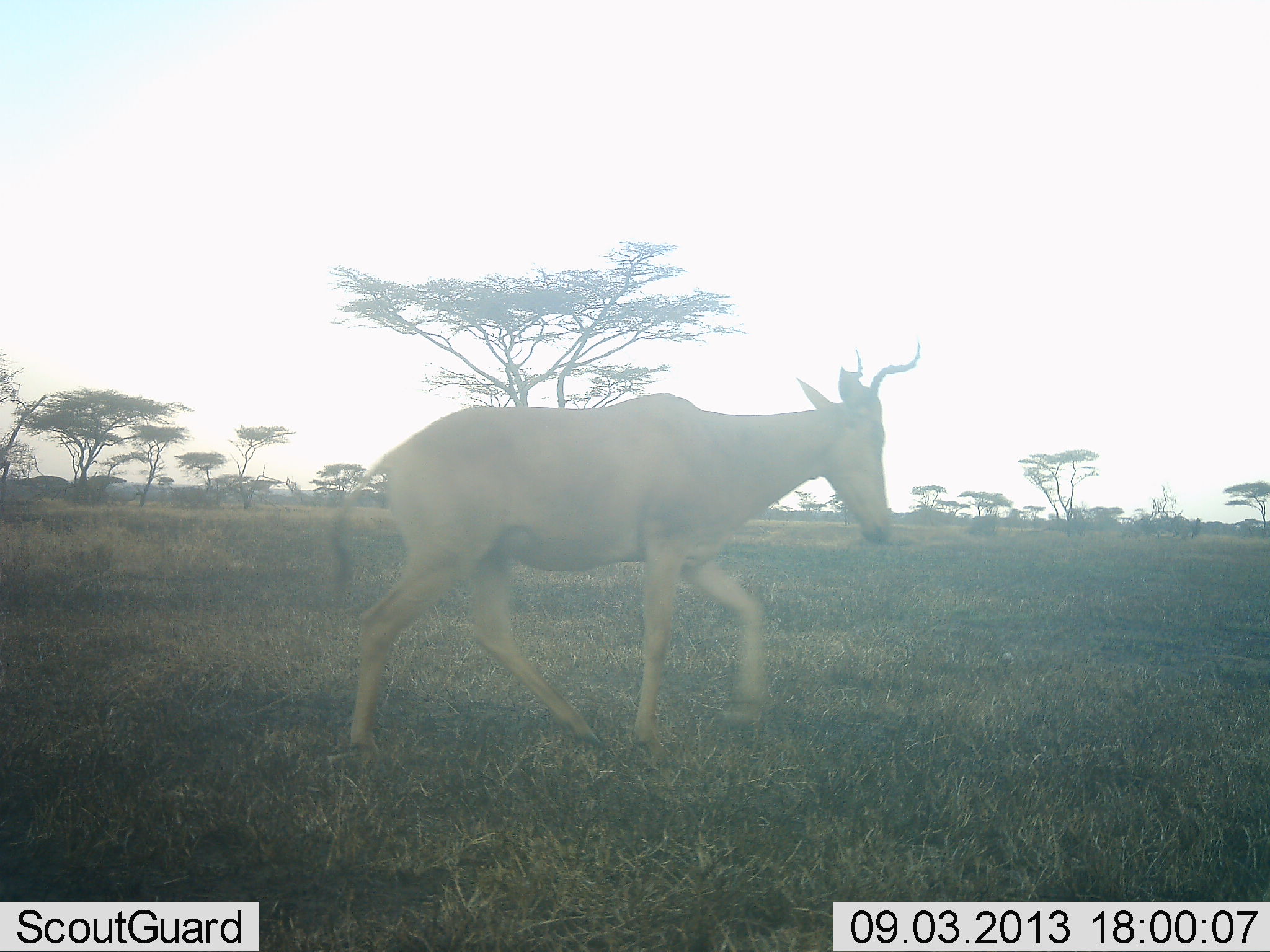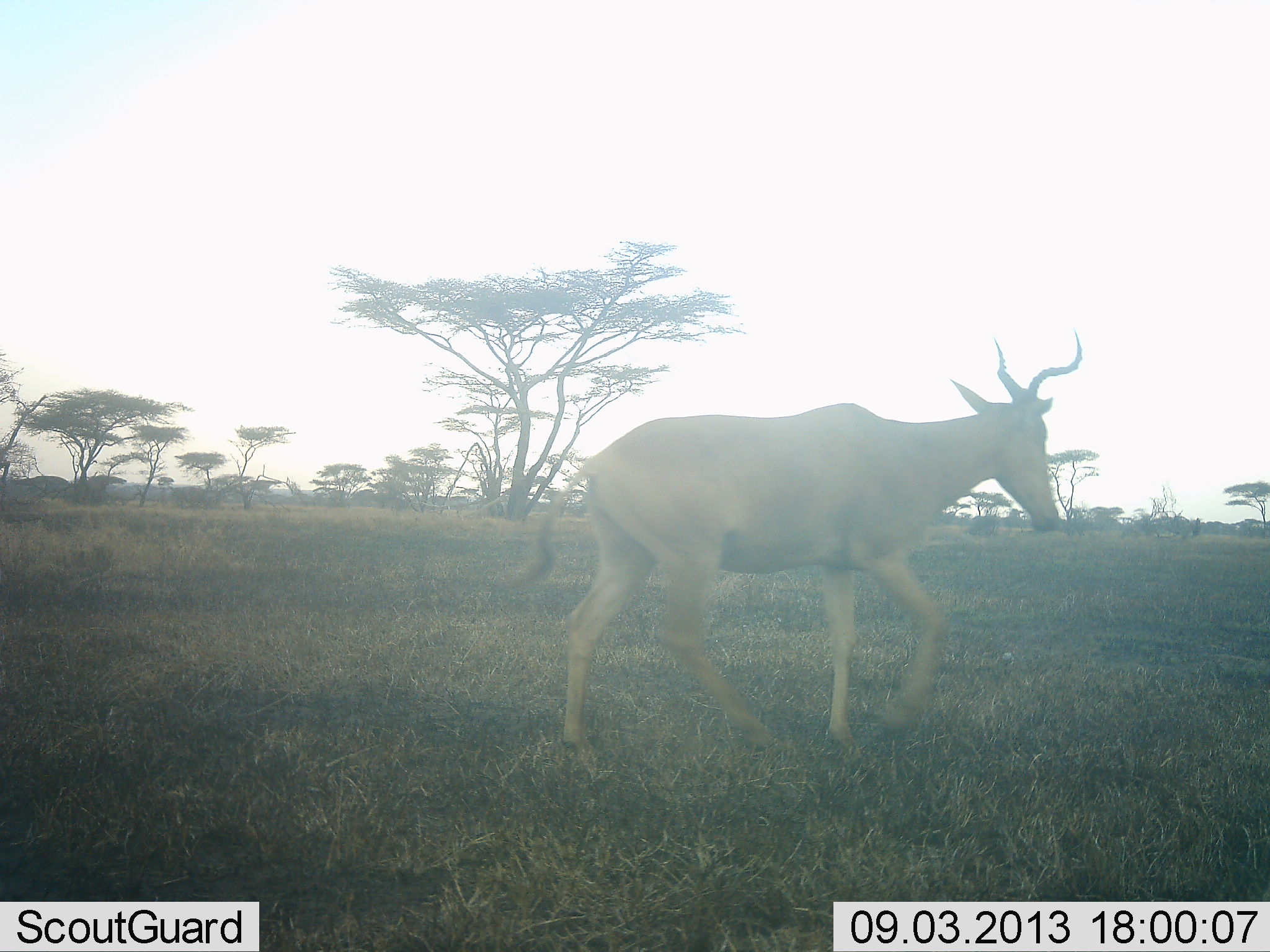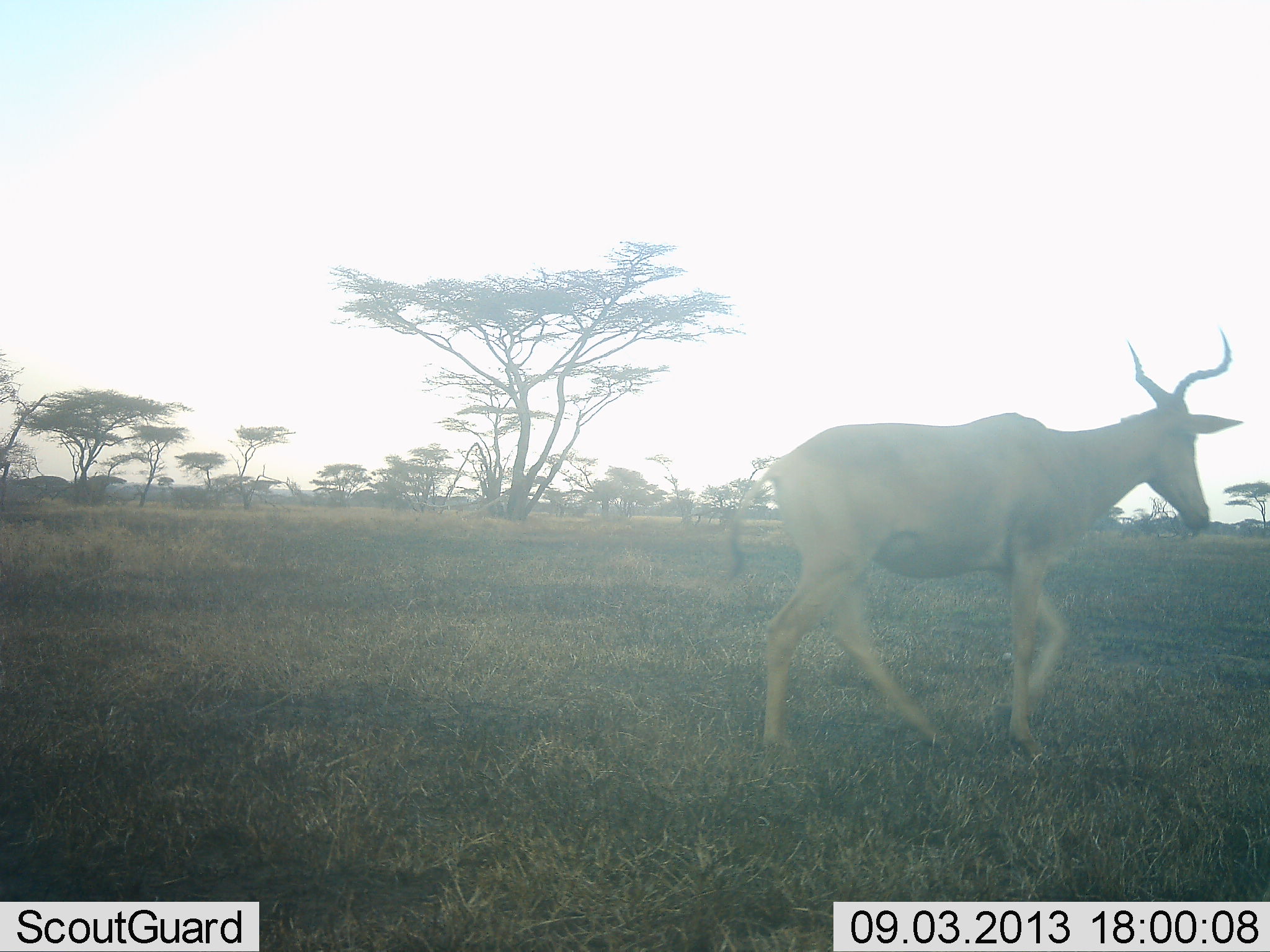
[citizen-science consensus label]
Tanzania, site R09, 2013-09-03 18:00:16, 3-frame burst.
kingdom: Animalia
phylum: Chordata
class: Mammalia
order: Artiodactyla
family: Bovidae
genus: Alcelaphus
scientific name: Alcelaphus buselaphus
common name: hartebeest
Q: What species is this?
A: Hartebeest (Alcelaphus buselaphus).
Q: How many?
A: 1.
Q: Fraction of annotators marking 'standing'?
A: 3%.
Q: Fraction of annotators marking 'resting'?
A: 0%.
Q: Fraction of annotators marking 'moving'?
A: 97%.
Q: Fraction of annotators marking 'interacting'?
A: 0%.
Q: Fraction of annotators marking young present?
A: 0%.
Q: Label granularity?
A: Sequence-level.